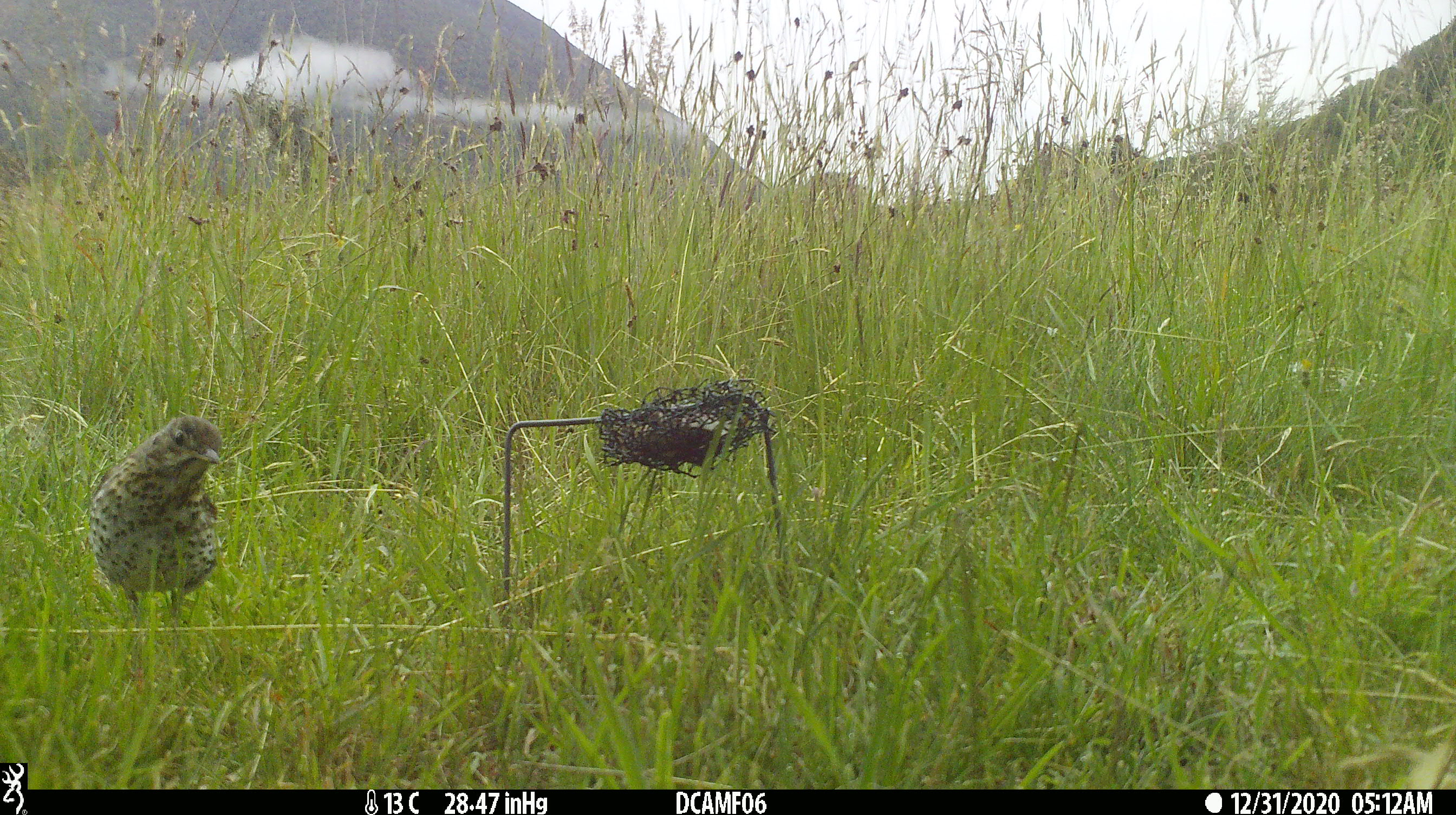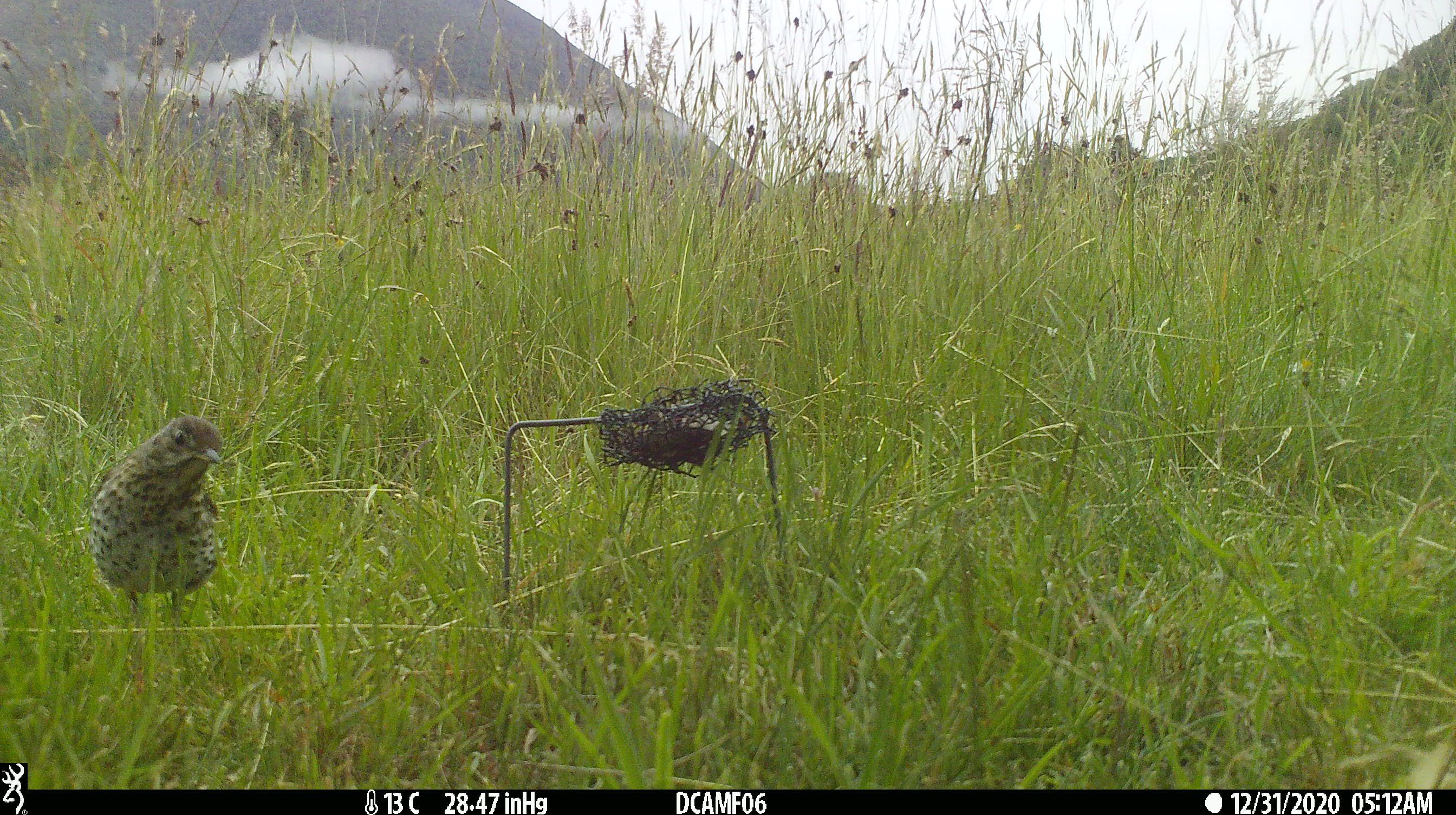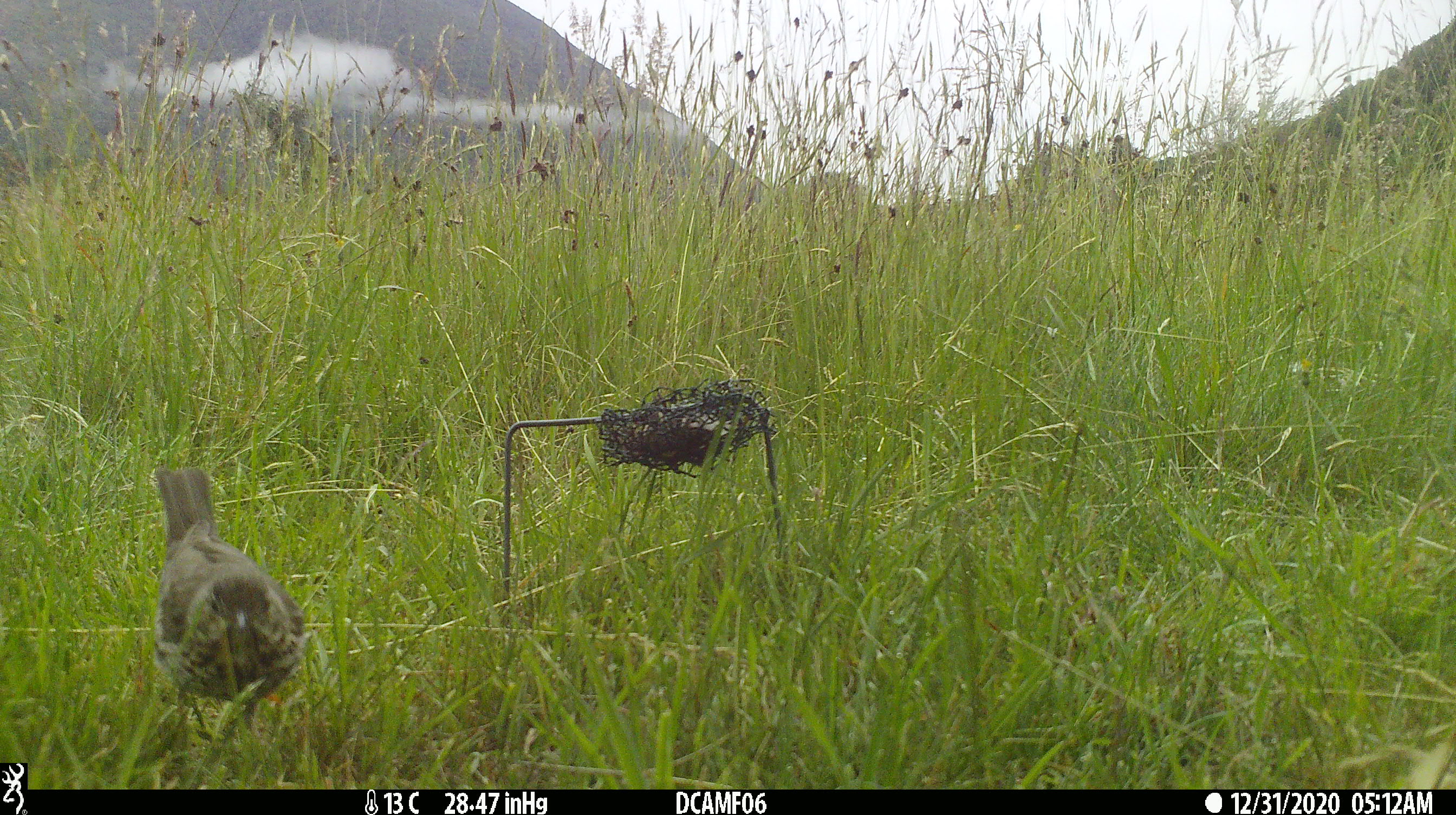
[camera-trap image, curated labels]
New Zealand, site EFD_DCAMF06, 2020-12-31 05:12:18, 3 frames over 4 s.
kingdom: Animalia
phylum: Chordata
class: Aves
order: Passeriformes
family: Turdidae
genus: Turdus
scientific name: Turdus philomelos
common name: song thrush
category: thrush